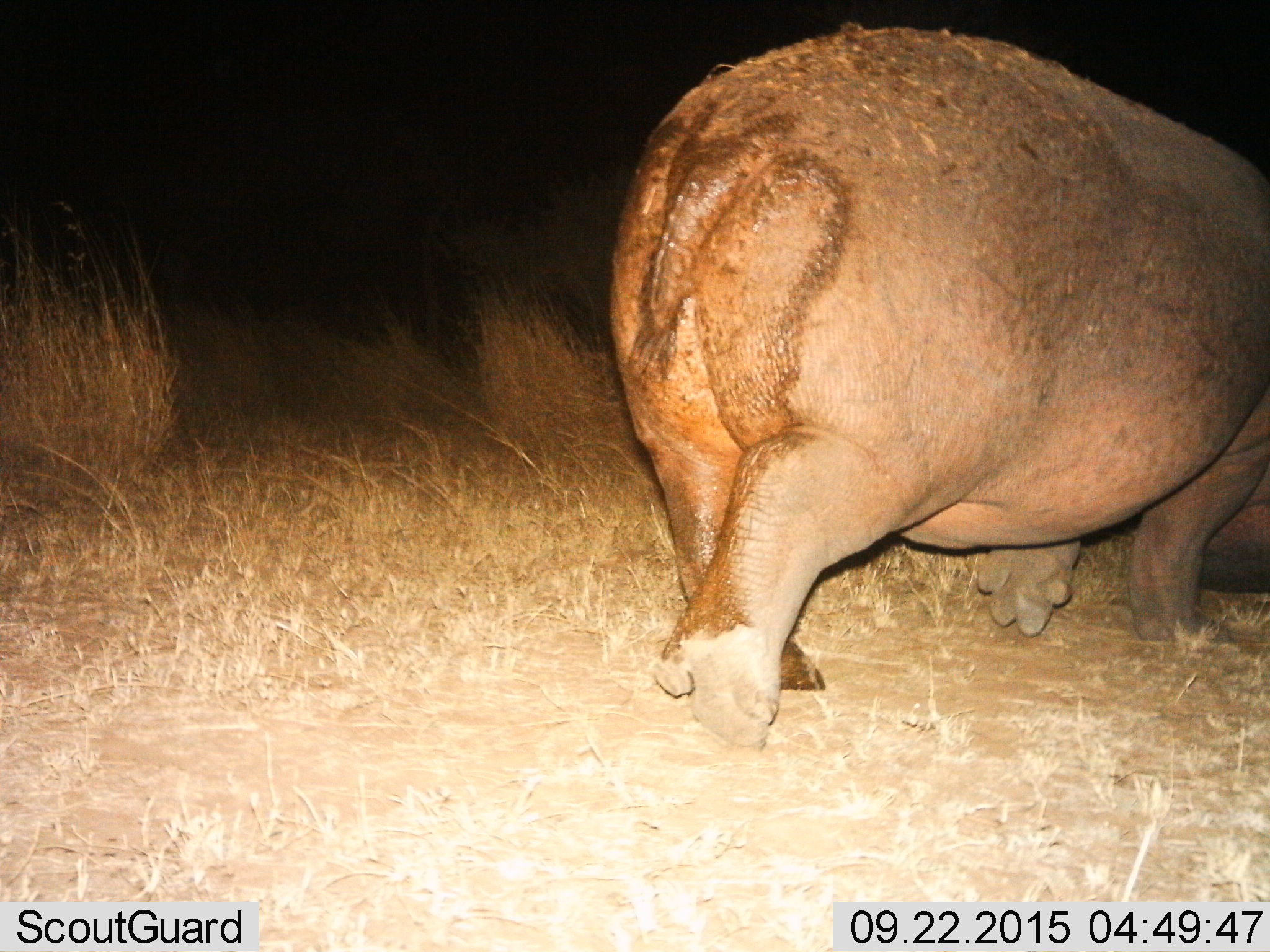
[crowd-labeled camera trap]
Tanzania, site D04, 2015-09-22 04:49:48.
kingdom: Animalia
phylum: Chordata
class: Mammalia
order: Artiodactyla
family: Hippopotamidae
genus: Hippopotamus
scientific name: Hippopotamus amphibius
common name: hippopotamus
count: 1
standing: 0%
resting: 0%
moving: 100%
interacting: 0%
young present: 0%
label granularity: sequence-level